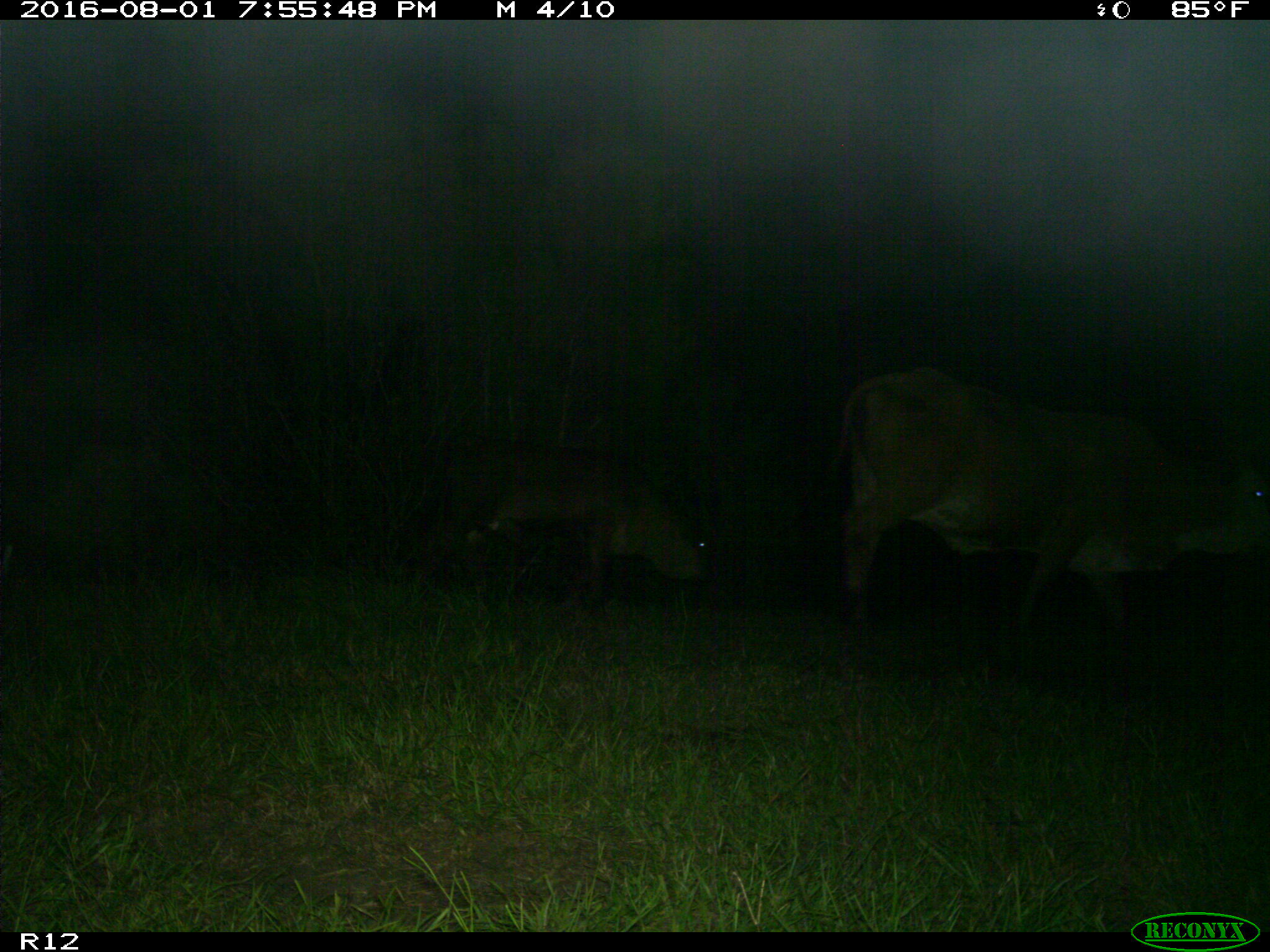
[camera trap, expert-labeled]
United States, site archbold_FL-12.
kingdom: Animalia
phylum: Chordata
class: Mammalia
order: Artiodactyla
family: Bovidae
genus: Bos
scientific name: Bos taurus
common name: domestic cow